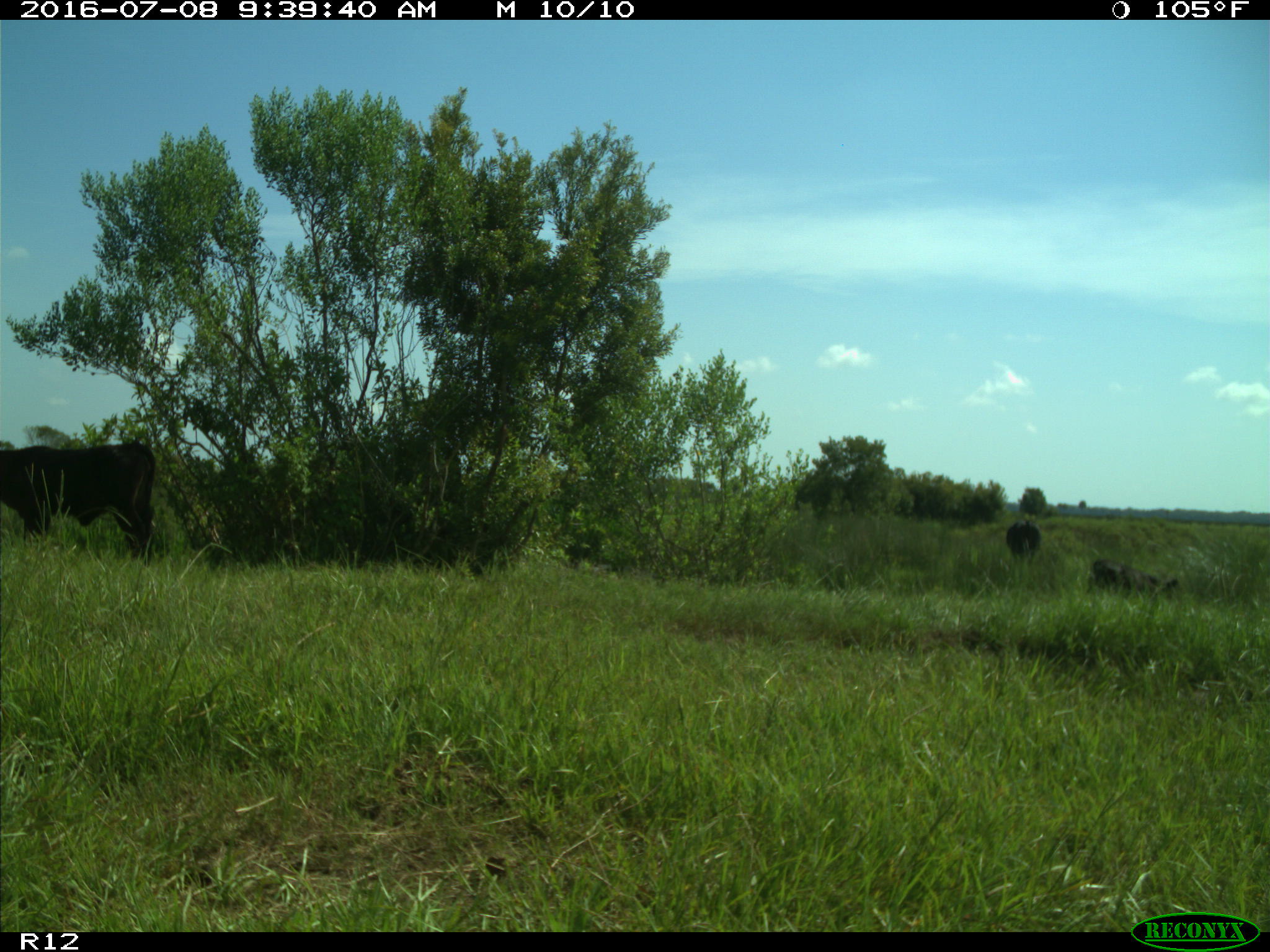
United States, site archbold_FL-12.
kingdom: Animalia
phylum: Chordata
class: Mammalia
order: Artiodactyla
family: Bovidae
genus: Bos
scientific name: Bos taurus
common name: domestic cow